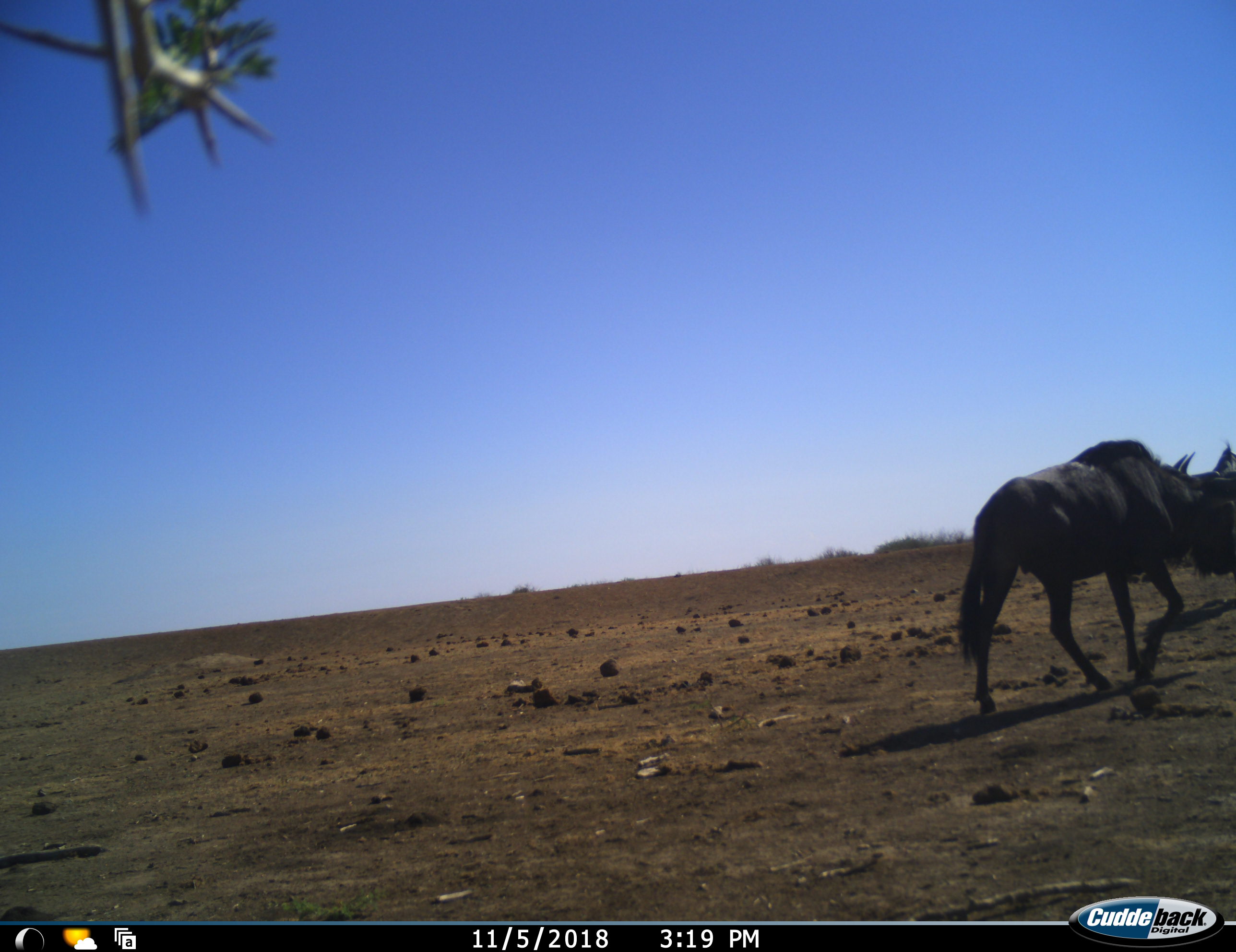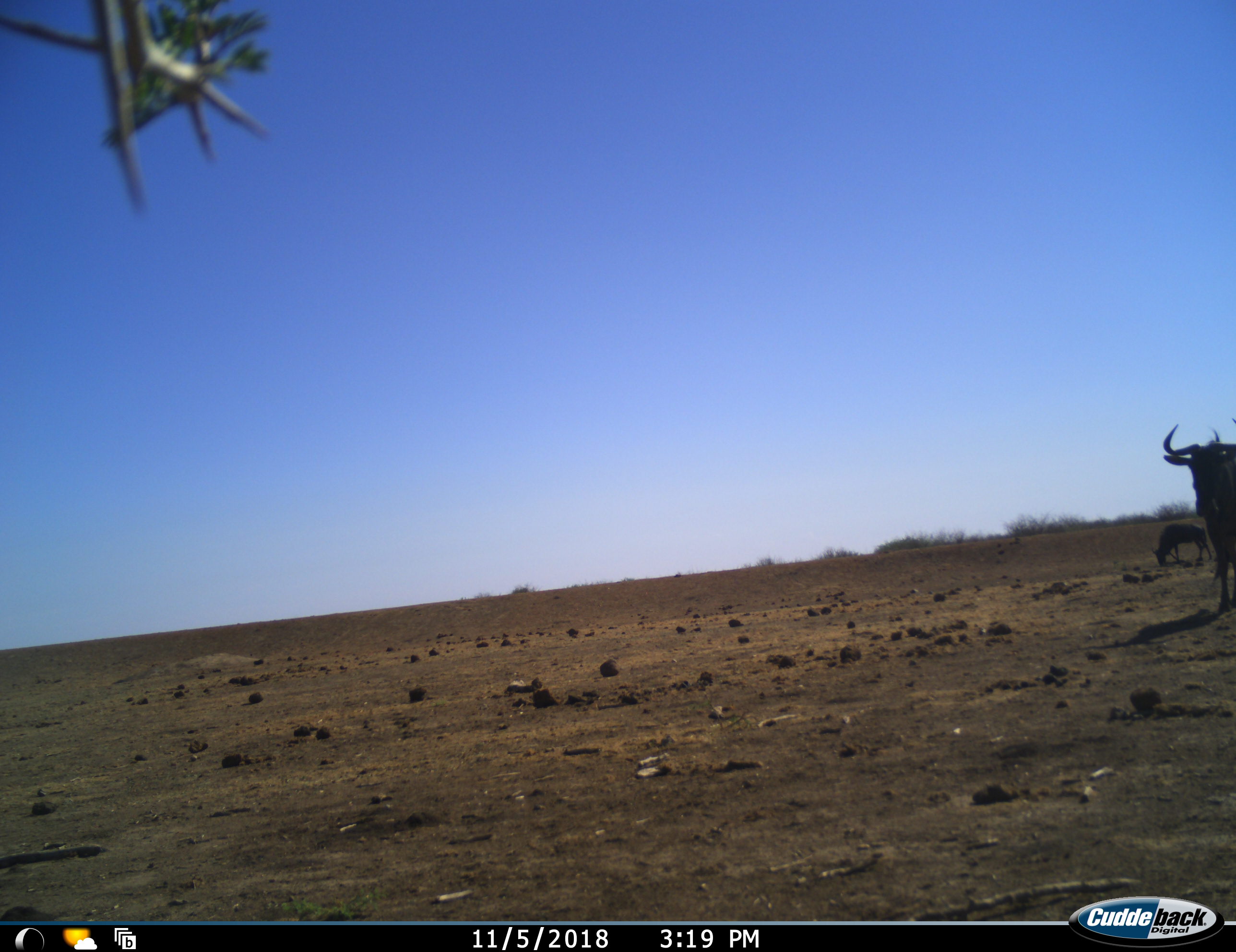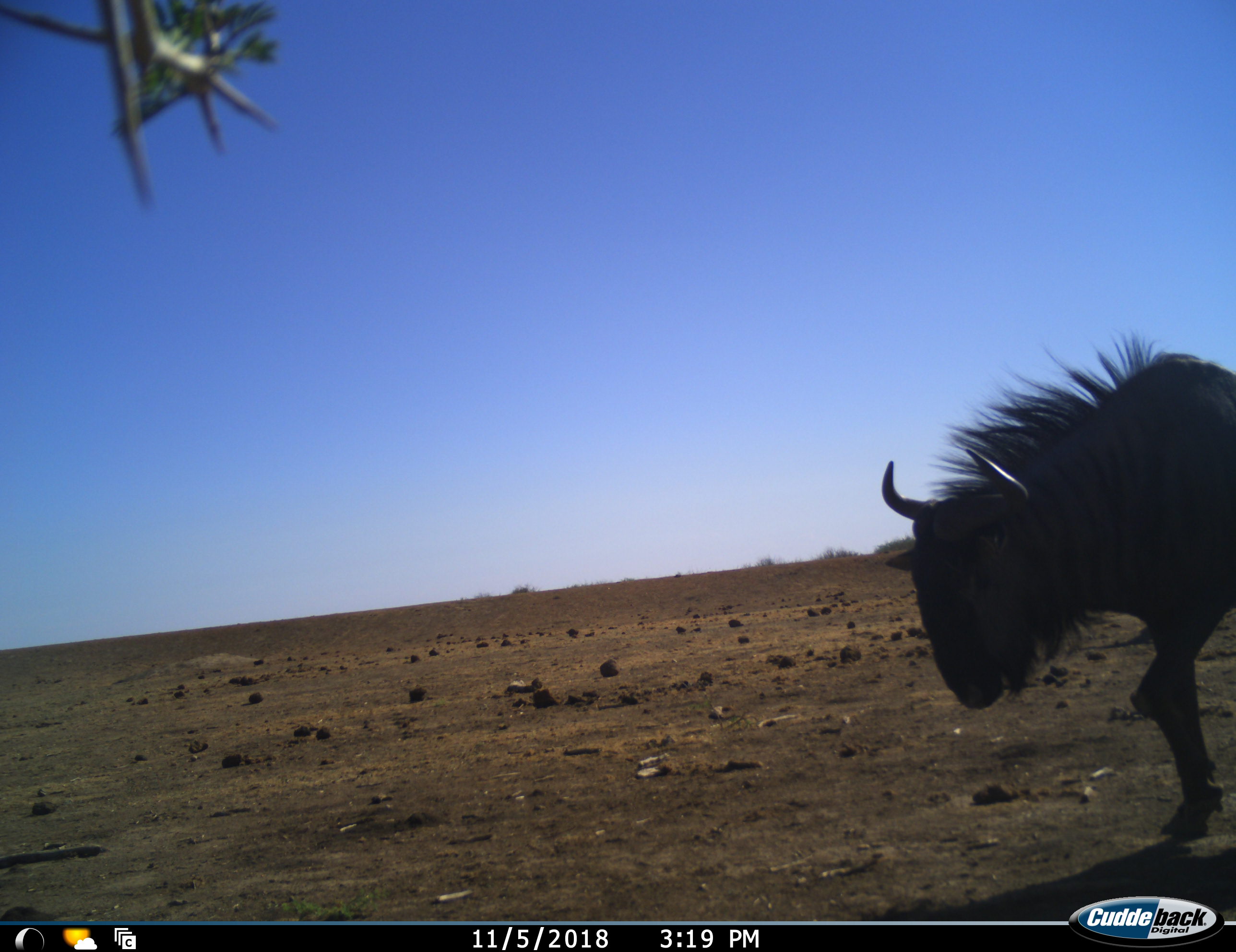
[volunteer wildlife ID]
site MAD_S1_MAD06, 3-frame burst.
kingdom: Animalia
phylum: Chordata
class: Mammalia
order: Artiodactyla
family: Bovidae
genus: Connochaetes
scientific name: Connochaetes taurinus taurinus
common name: blue wildebeest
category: wildebeestblue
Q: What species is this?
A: Wildebeestblue (blue wildebeest) (Connochaetes taurinus taurinus).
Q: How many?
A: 3.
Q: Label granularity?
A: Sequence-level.